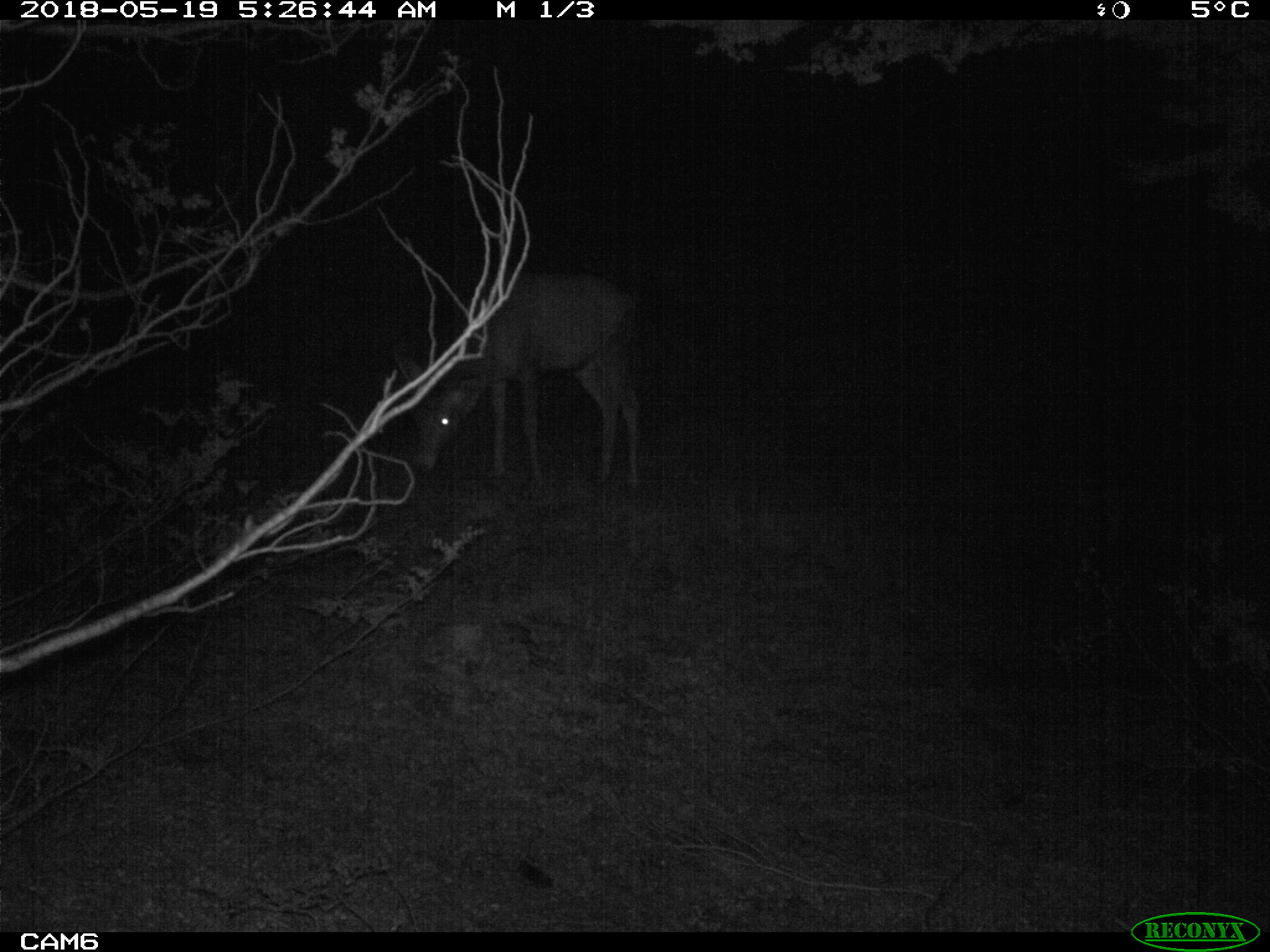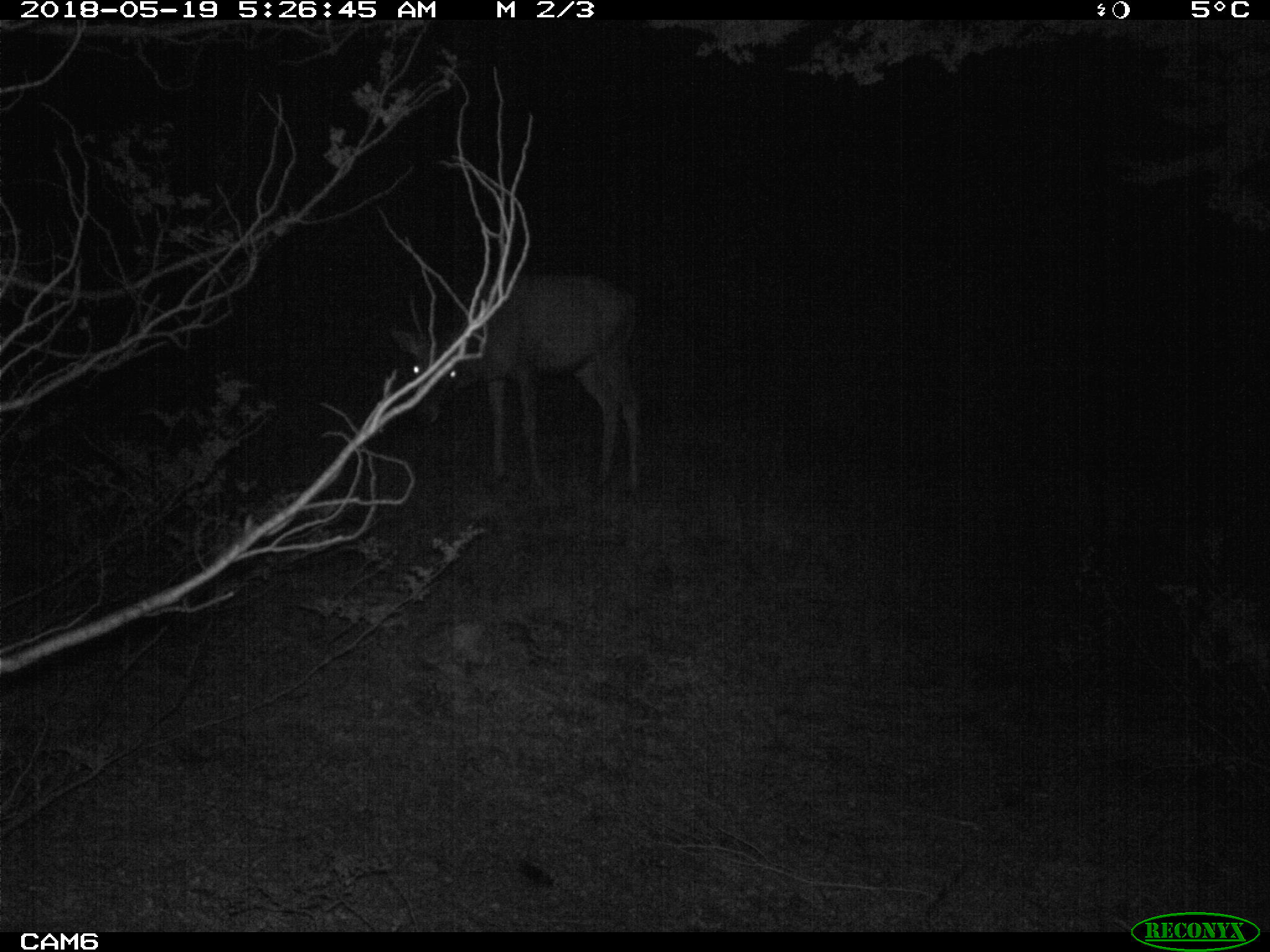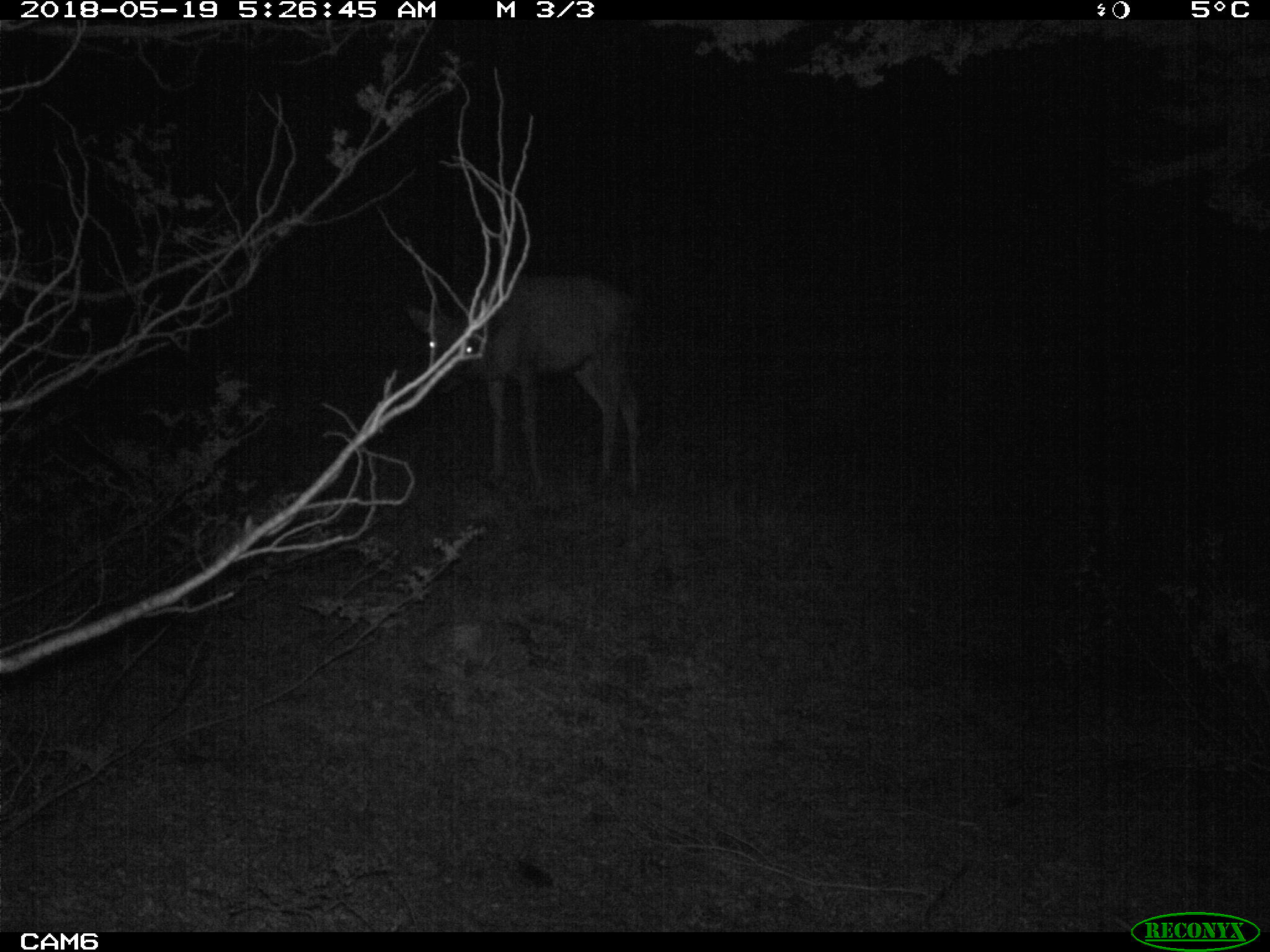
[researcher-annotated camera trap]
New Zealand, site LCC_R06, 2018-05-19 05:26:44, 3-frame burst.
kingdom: Animalia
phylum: Chordata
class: Mammalia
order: Artiodactyla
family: Cervidae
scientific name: Cervidae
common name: deer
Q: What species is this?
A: Deer (Cervidae).